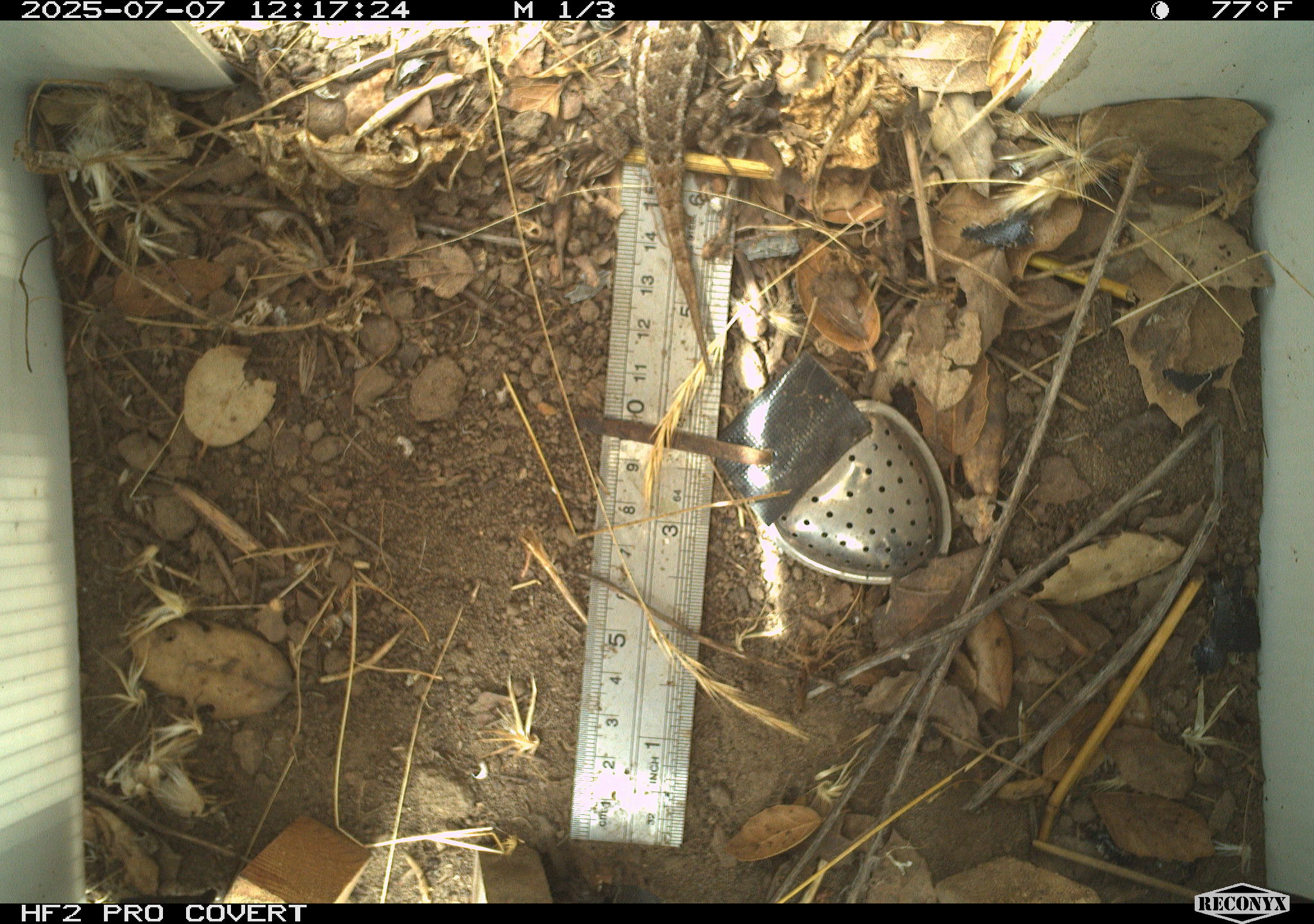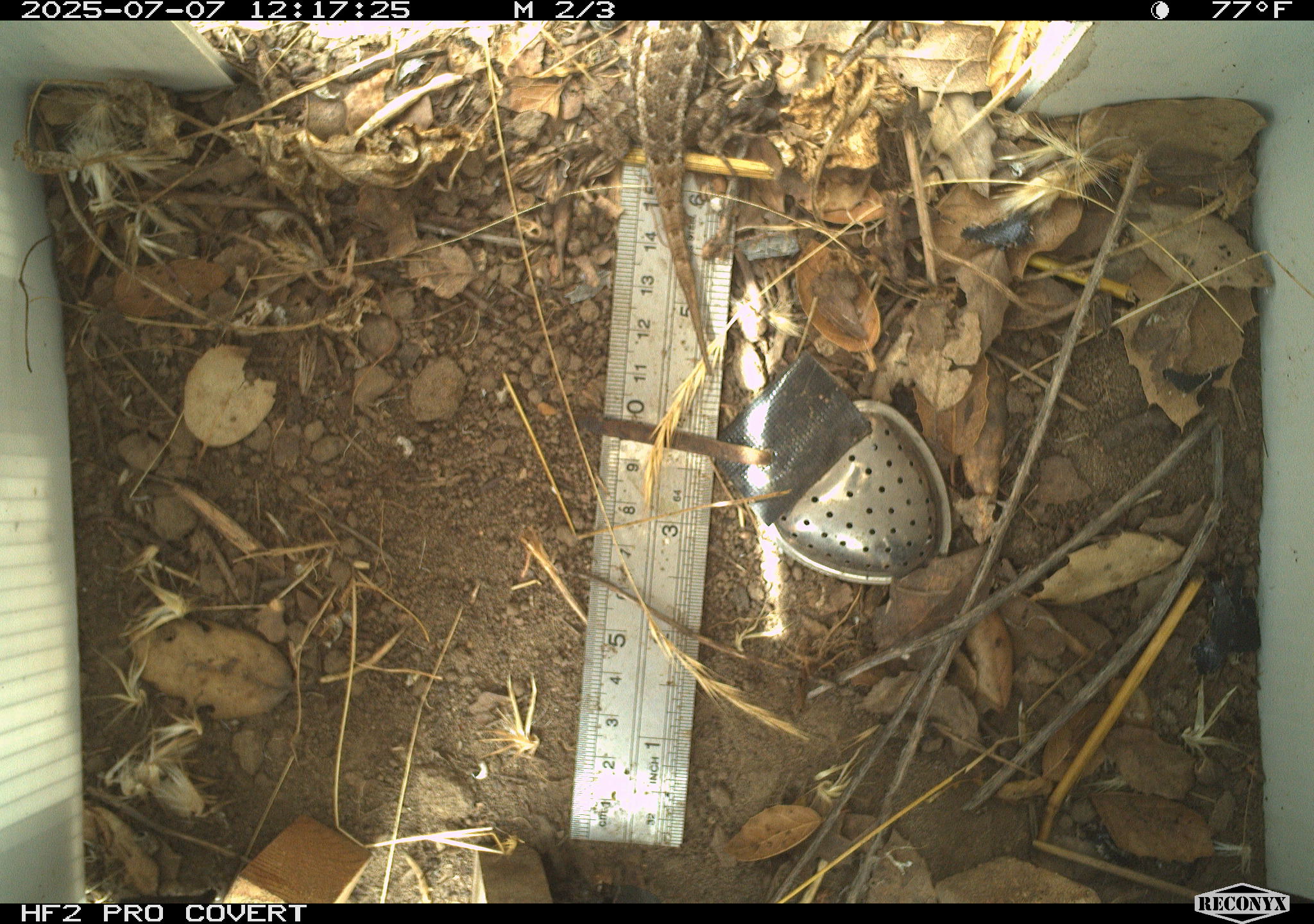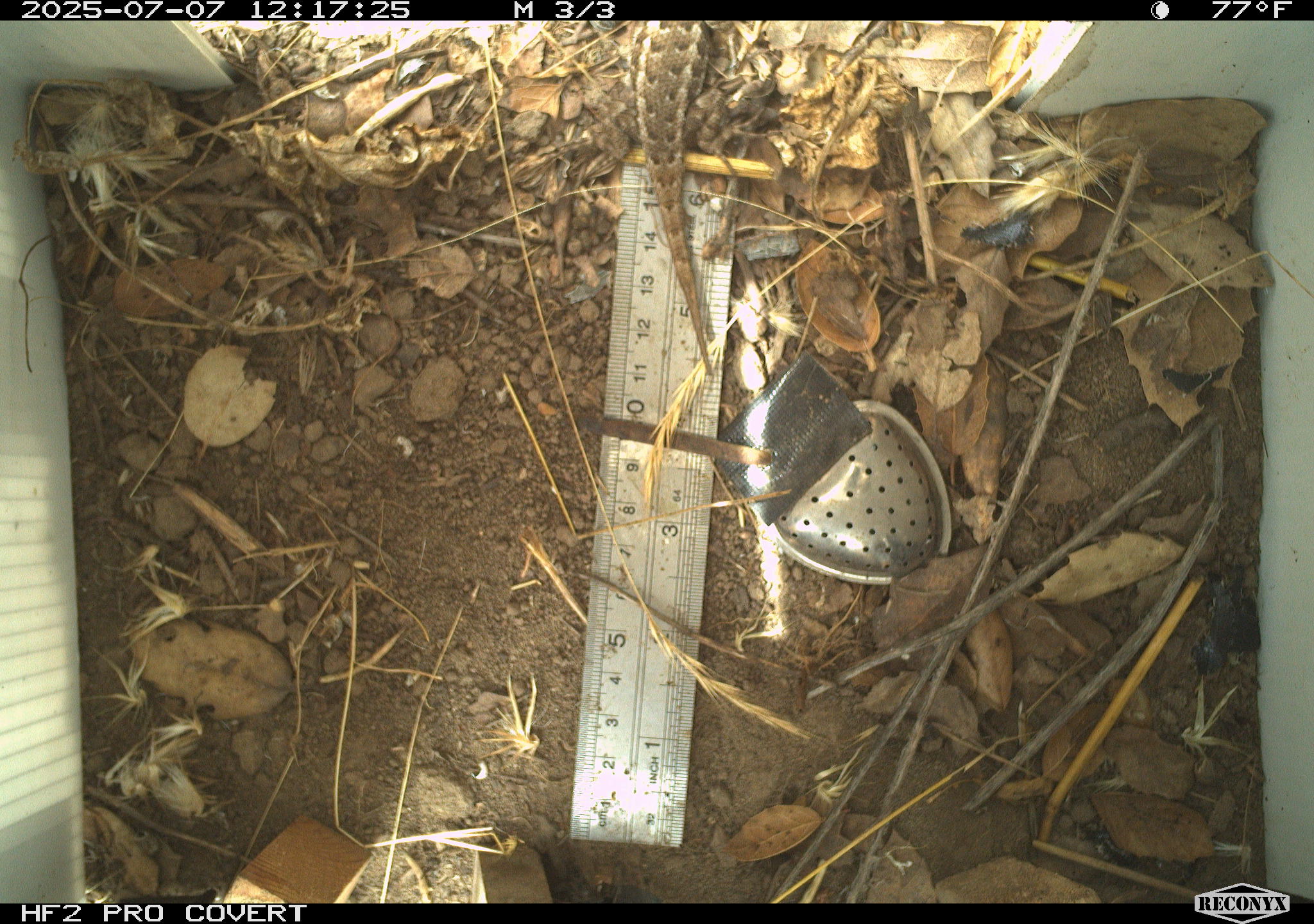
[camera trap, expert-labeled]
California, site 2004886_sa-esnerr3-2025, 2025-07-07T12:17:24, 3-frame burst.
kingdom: Animalia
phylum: Chordata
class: Reptilia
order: Squamata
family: Phrynosomatidae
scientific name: Phrynosomatidae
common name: north american spiny lizards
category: sceloporus/uta species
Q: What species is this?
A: Sceloporus/uta species (north american spiny lizards) (Phrynosomatidae).